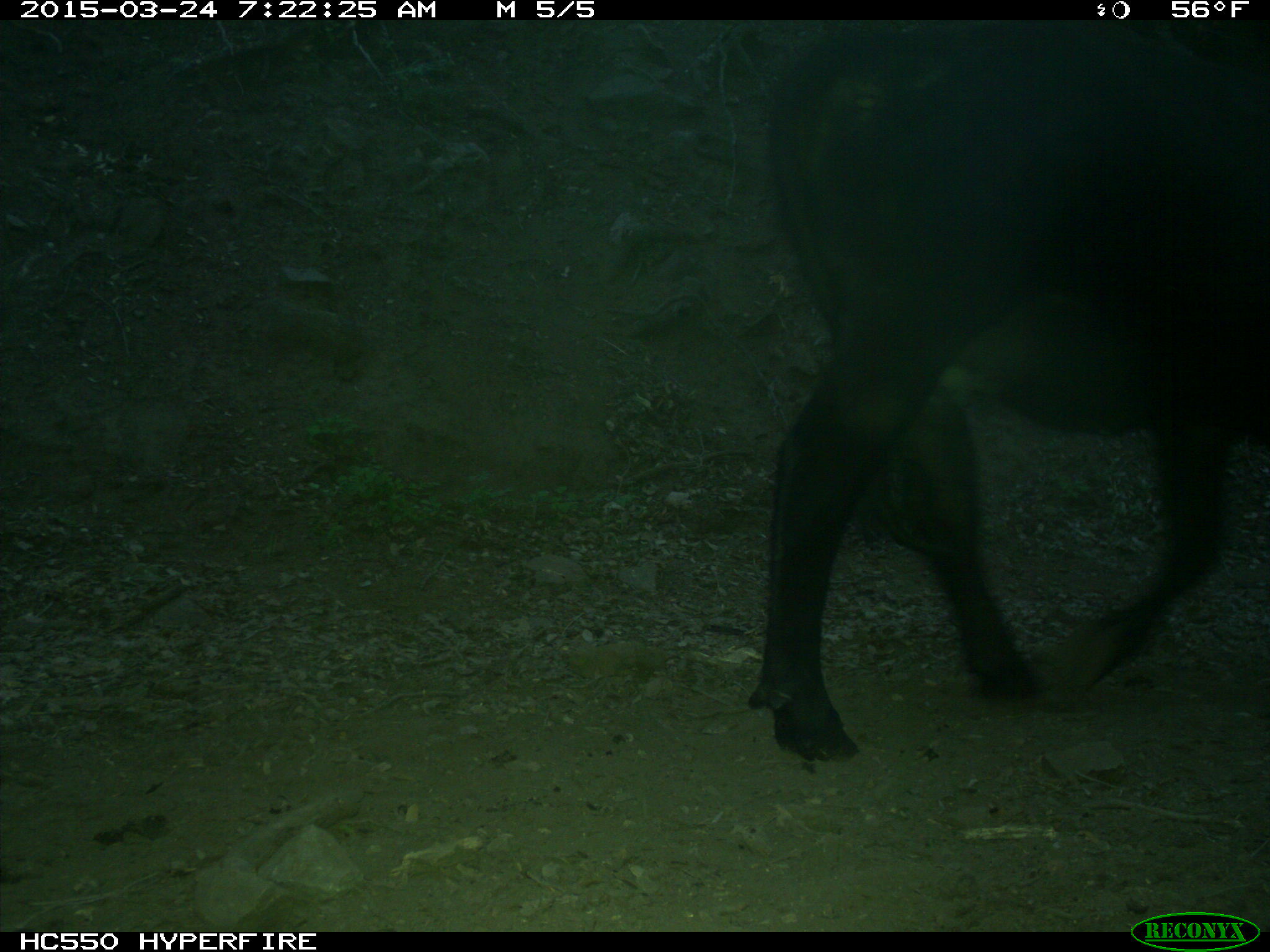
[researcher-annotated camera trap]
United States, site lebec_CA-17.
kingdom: Animalia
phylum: Chordata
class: Mammalia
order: Artiodactyla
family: Bovidae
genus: Bos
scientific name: Bos taurus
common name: domestic cow